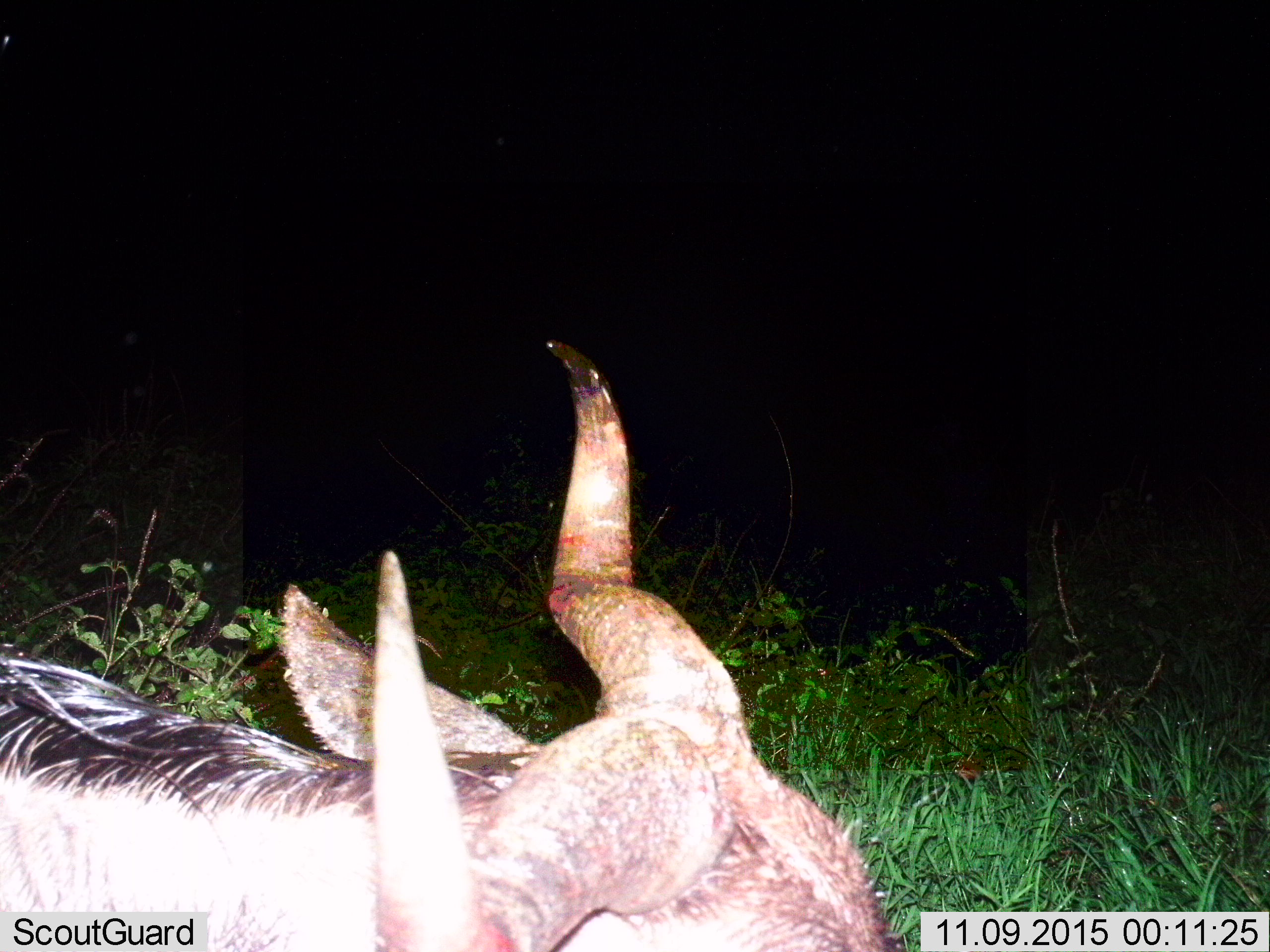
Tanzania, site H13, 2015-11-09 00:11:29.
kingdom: Animalia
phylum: Chordata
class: Mammalia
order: Artiodactyla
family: Bovidae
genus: Connochaetes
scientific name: Connochaetes taurinus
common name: blue wildebeest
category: wildebeest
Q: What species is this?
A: Wildebeest (blue wildebeest) (Connochaetes taurinus).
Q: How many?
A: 1.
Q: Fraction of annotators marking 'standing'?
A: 75%.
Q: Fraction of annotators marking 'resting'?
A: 0%.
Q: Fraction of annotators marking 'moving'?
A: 25%.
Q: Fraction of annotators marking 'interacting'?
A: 0%.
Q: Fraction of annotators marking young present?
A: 0%.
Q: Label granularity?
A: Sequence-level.